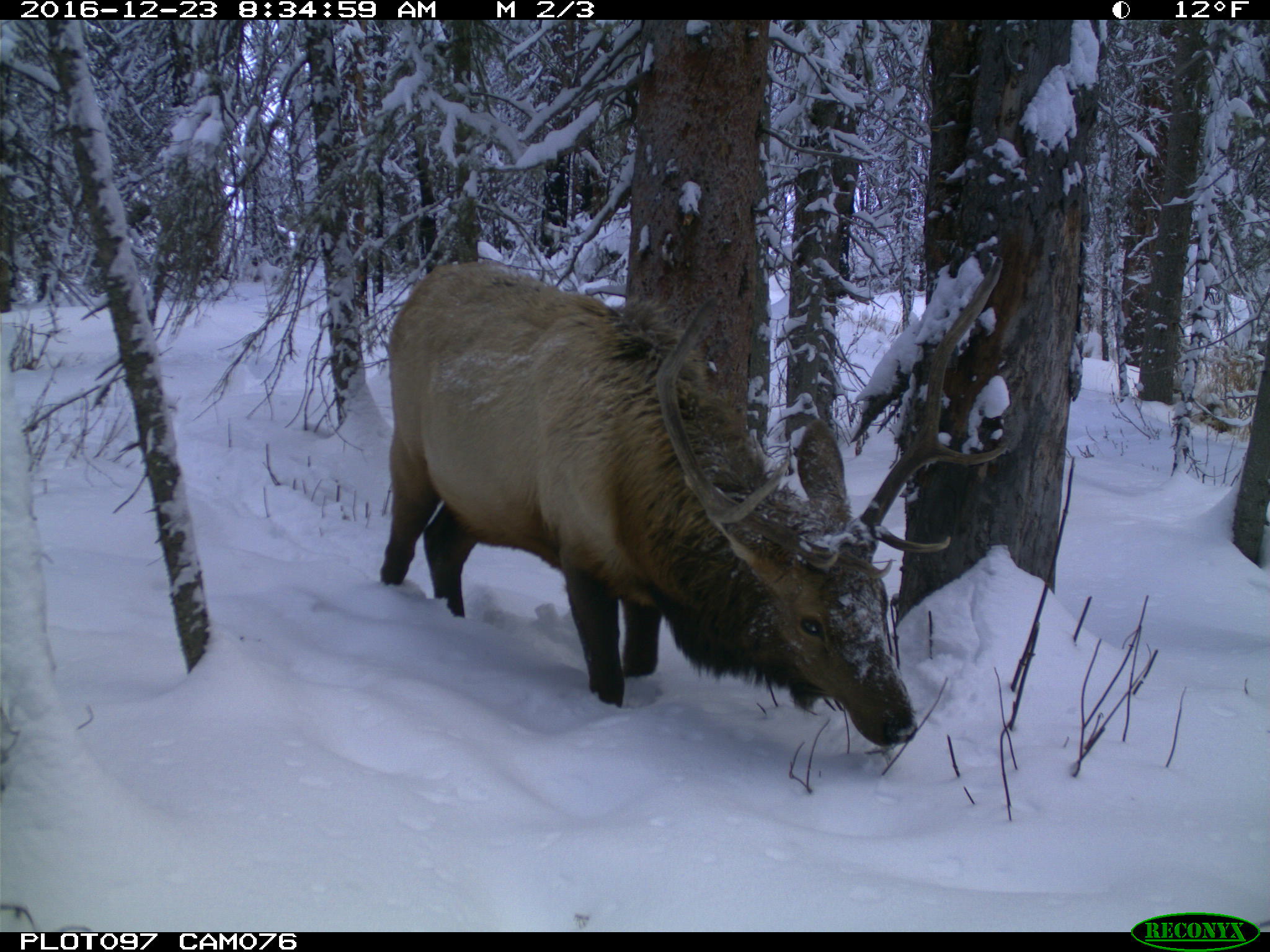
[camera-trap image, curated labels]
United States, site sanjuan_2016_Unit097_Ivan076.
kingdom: Animalia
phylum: Chordata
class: Mammalia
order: Artiodactyla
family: Cervidae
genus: Cervus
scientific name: Cervus elaphus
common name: red deer